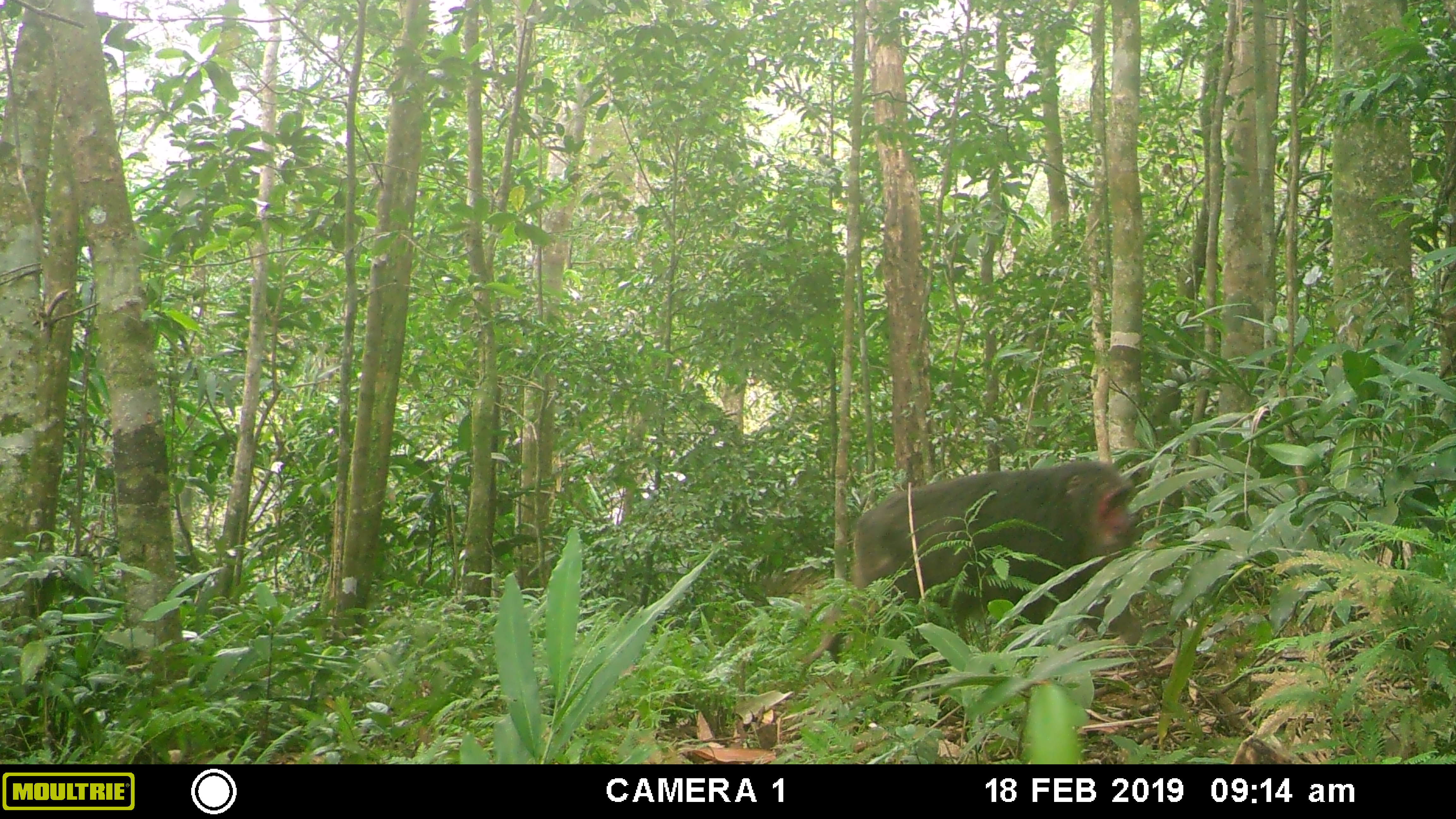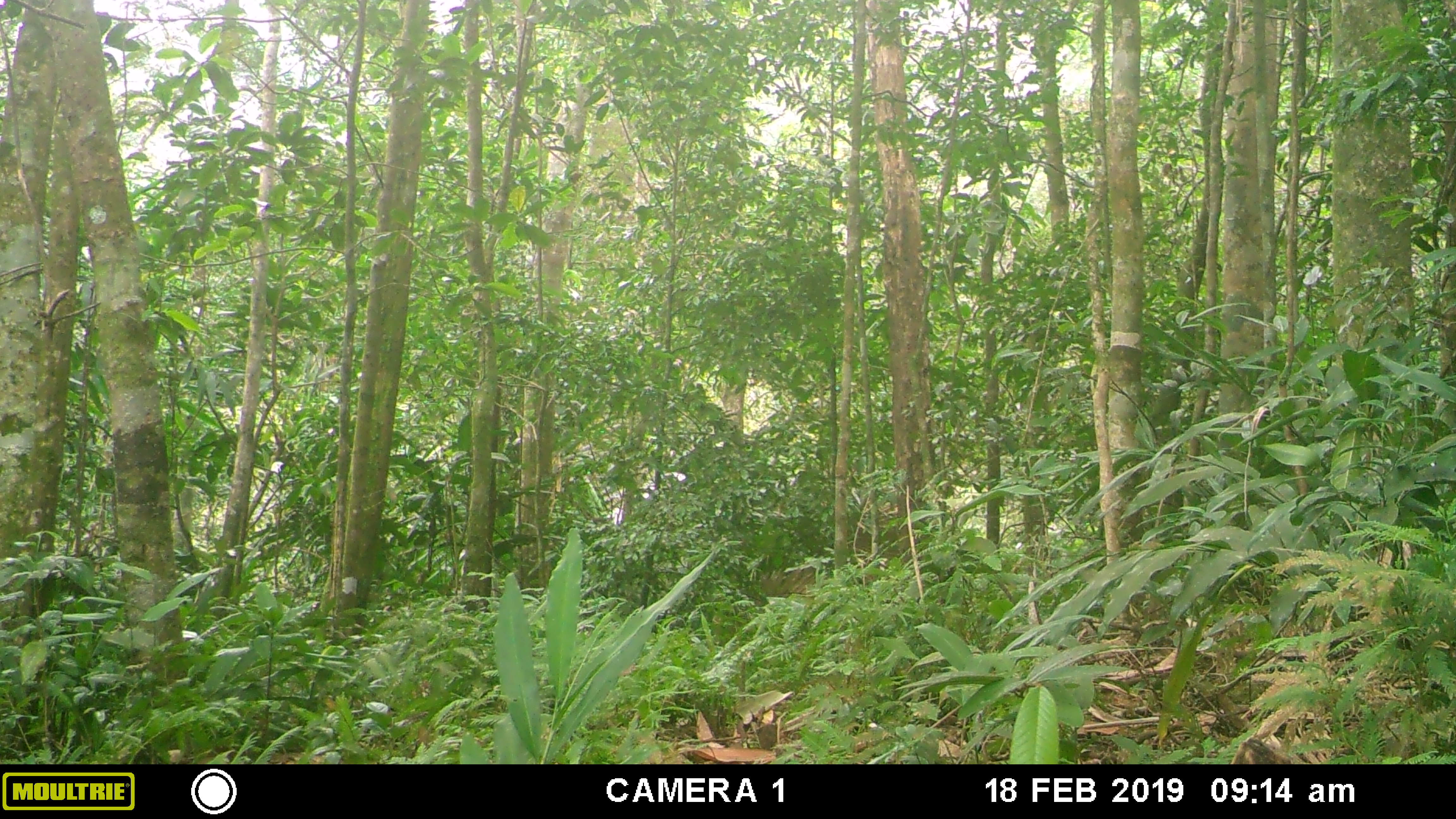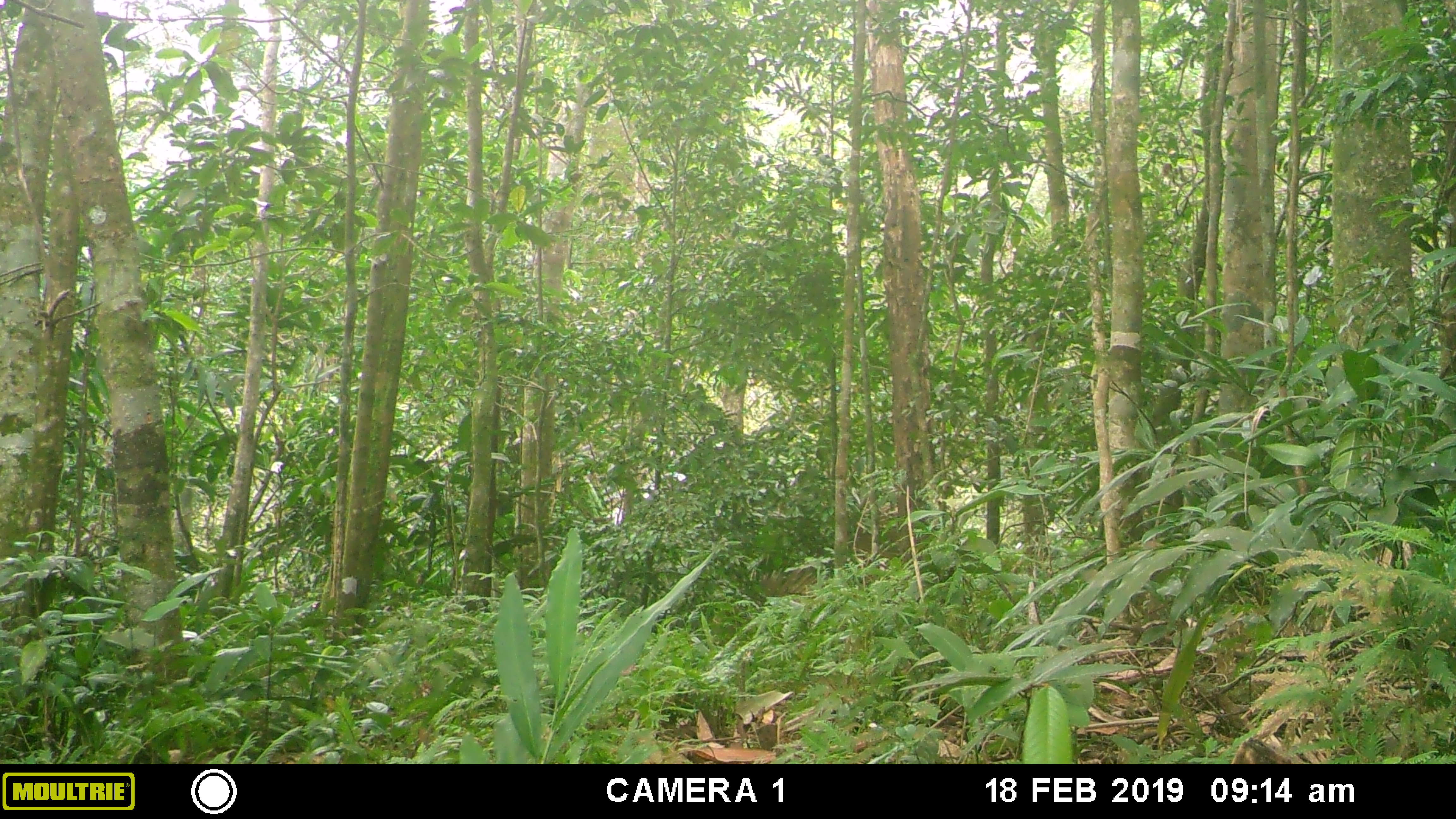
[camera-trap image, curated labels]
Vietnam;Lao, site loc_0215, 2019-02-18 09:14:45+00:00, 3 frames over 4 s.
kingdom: Animalia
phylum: Chordata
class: Mammalia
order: Primates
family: Cercopithecidae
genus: Macaca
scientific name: Macaca arctoides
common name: stump-tailed macaque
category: stump tailed macaque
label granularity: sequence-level